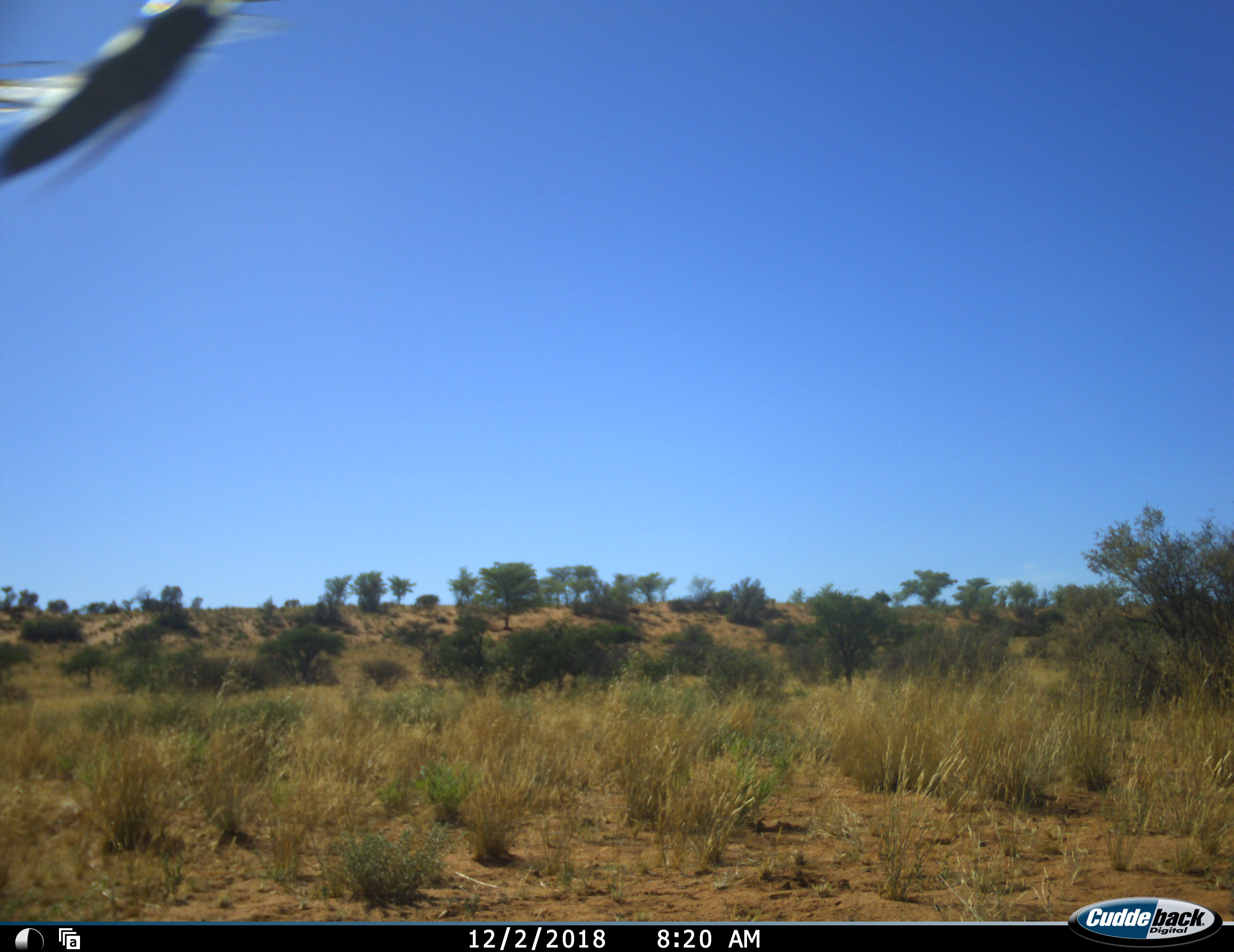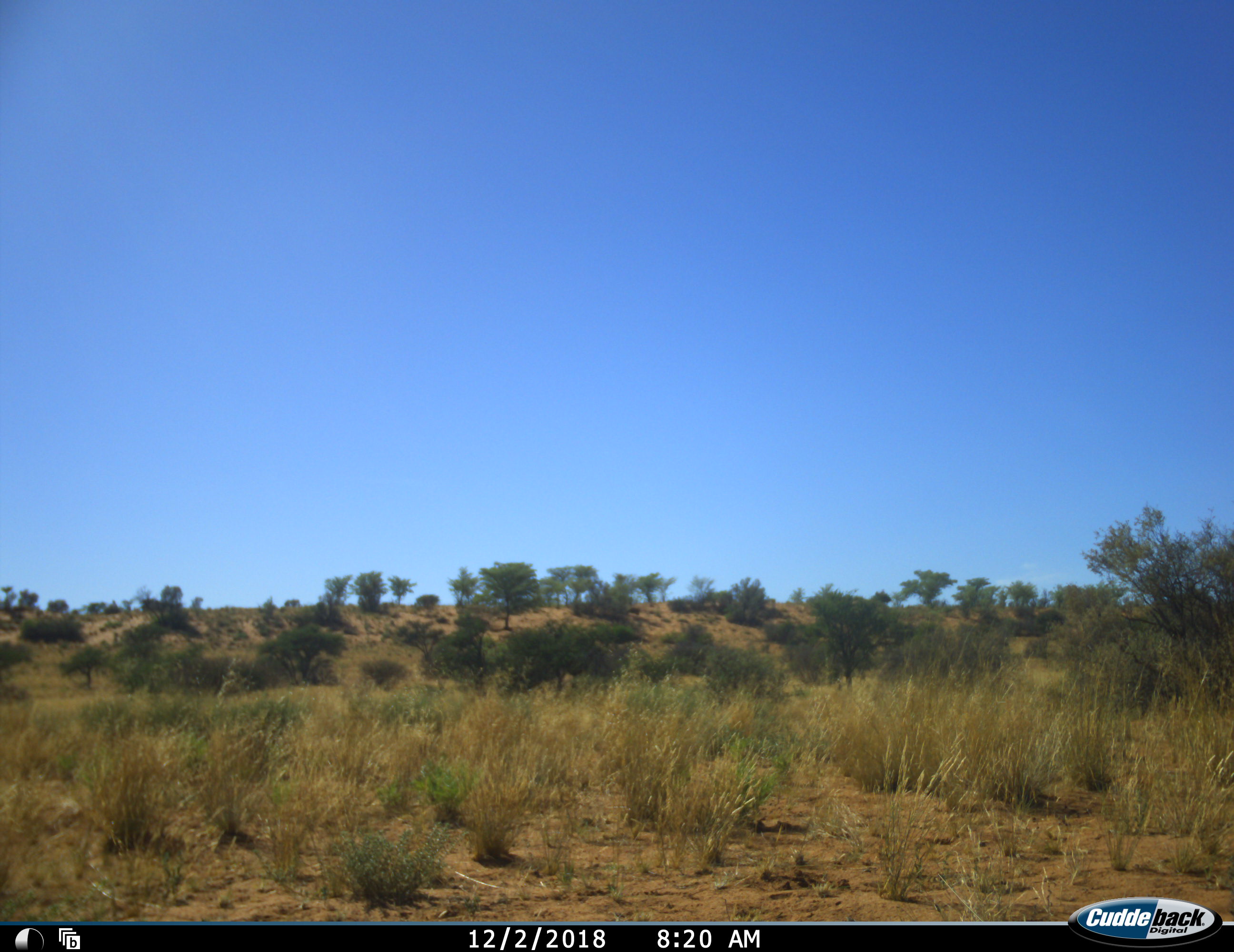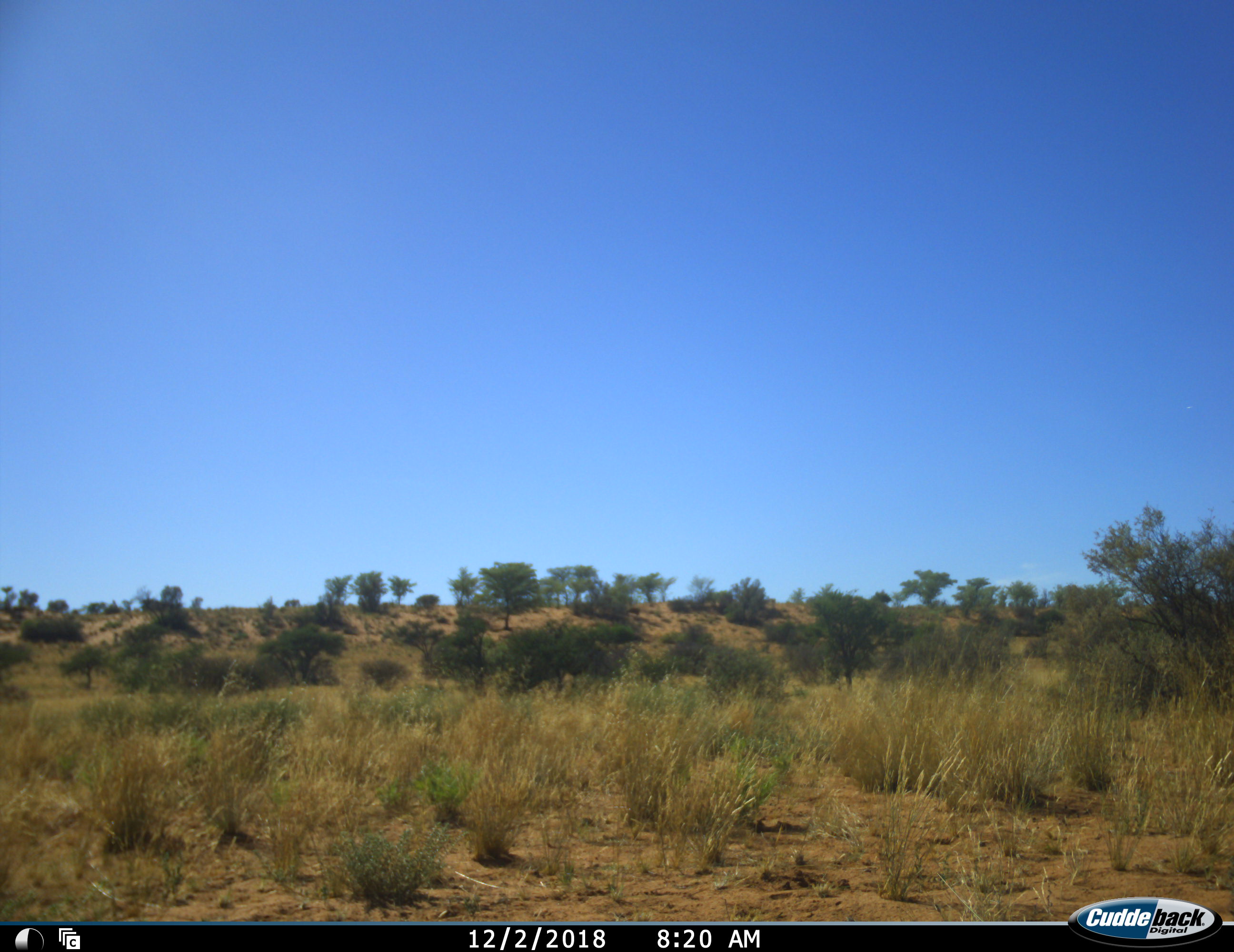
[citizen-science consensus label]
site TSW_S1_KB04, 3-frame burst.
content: unidentified animal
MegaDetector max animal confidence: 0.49